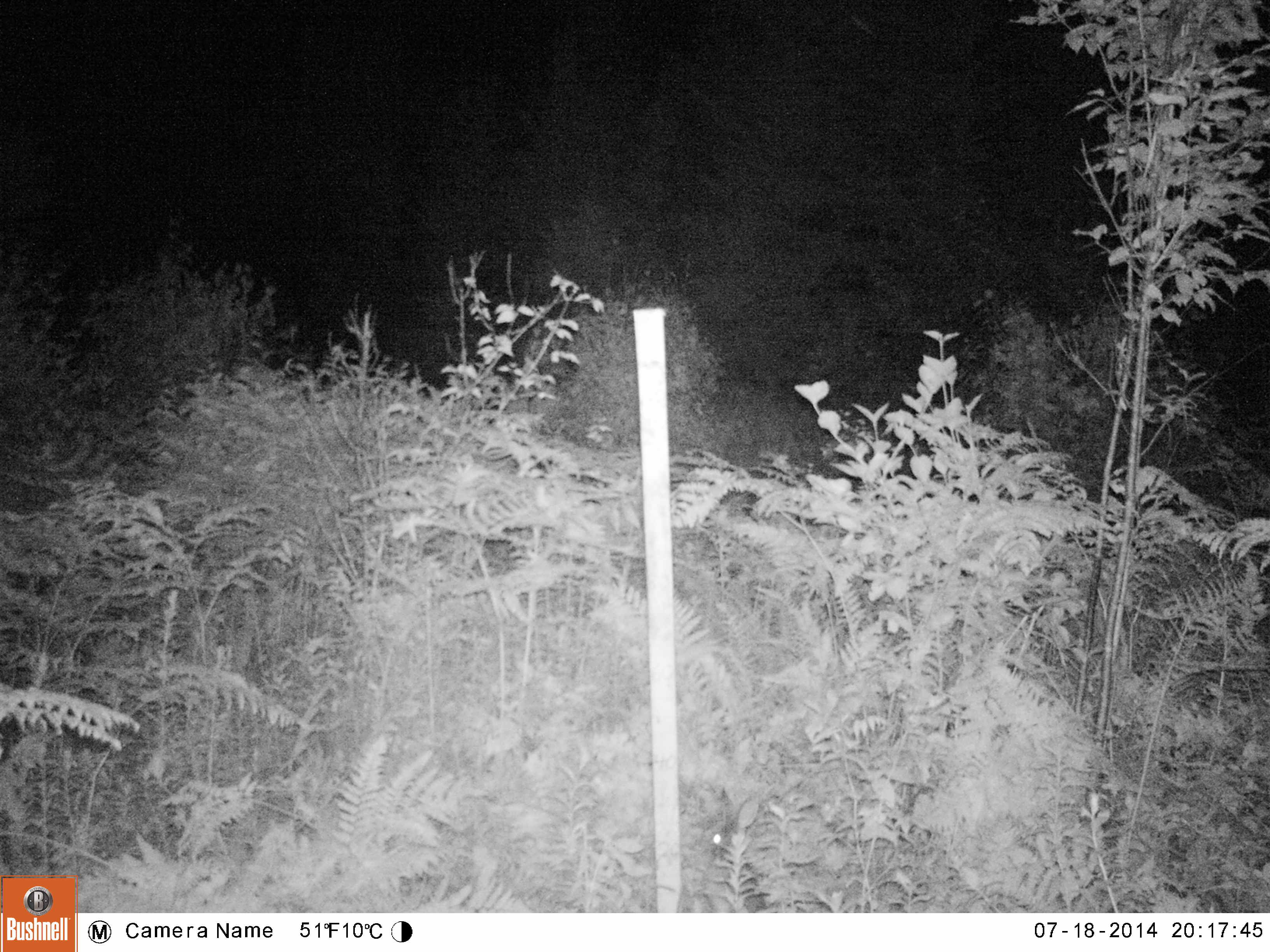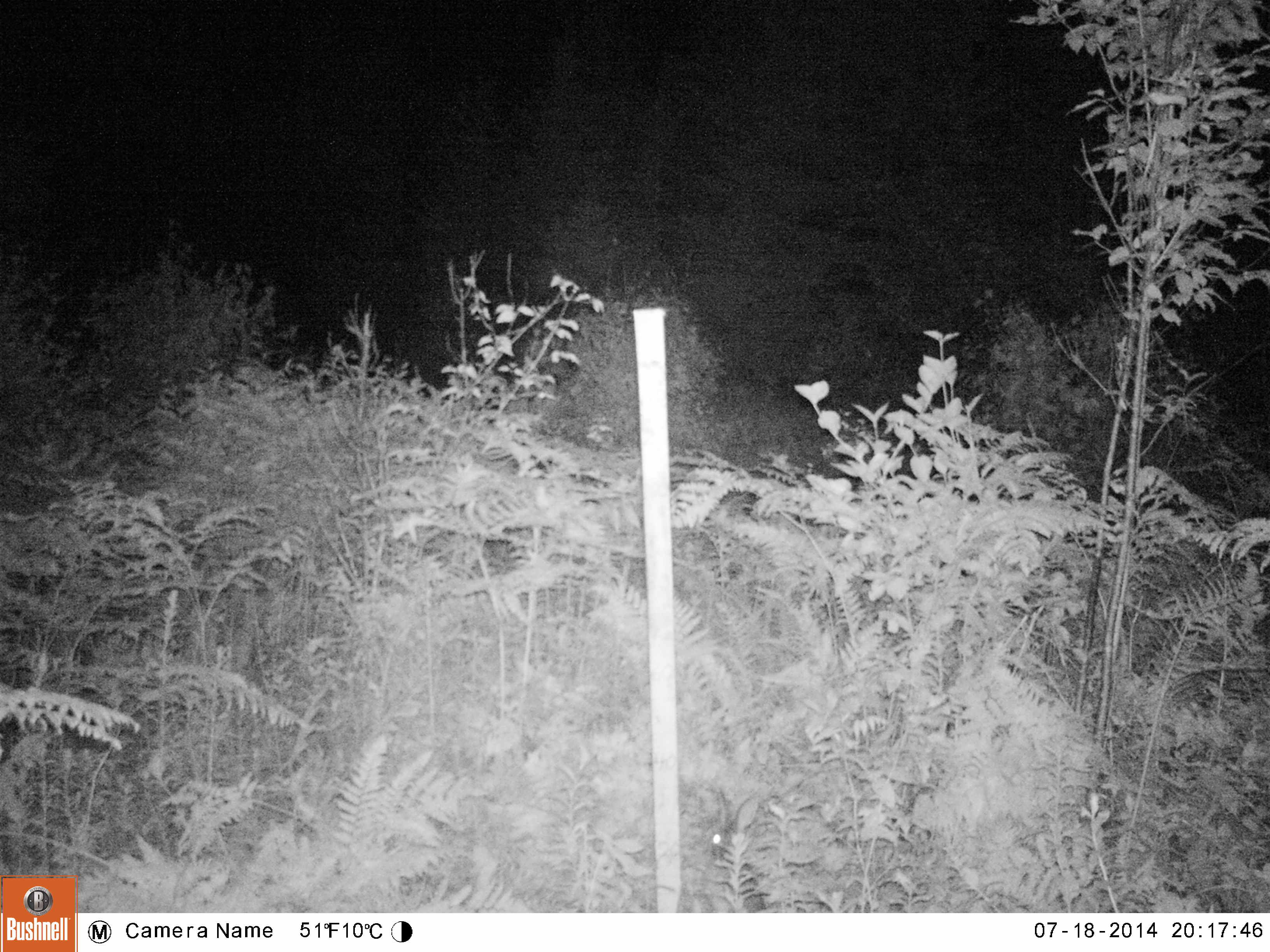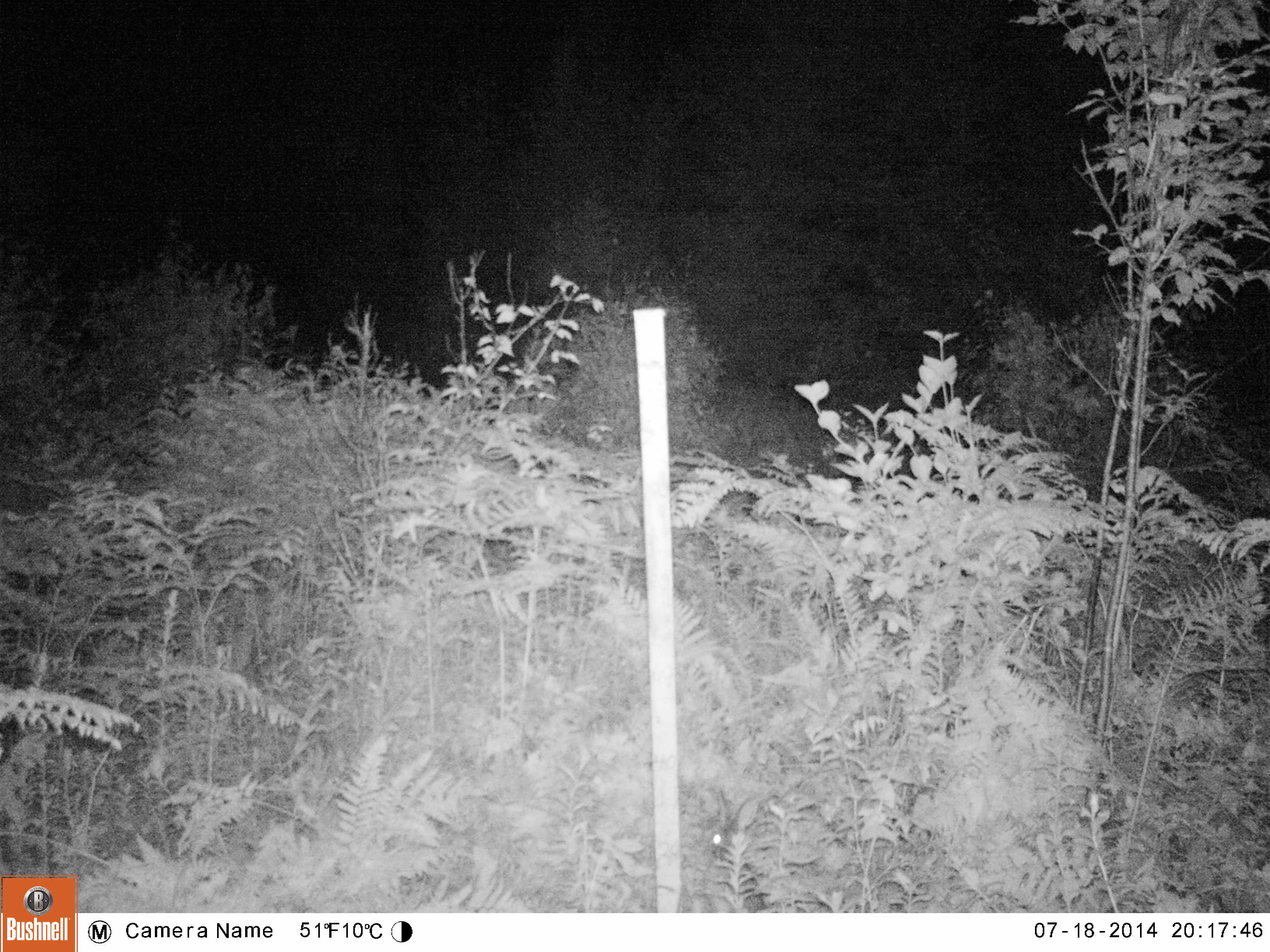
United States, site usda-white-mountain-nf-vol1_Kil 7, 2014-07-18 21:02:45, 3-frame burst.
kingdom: Animalia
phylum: Chordata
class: Mammalia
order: Lagomorpha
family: Leporidae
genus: Lepus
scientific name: Lepus americanus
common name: snowshoe hare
Snowshoe hare (Lepus americanus).